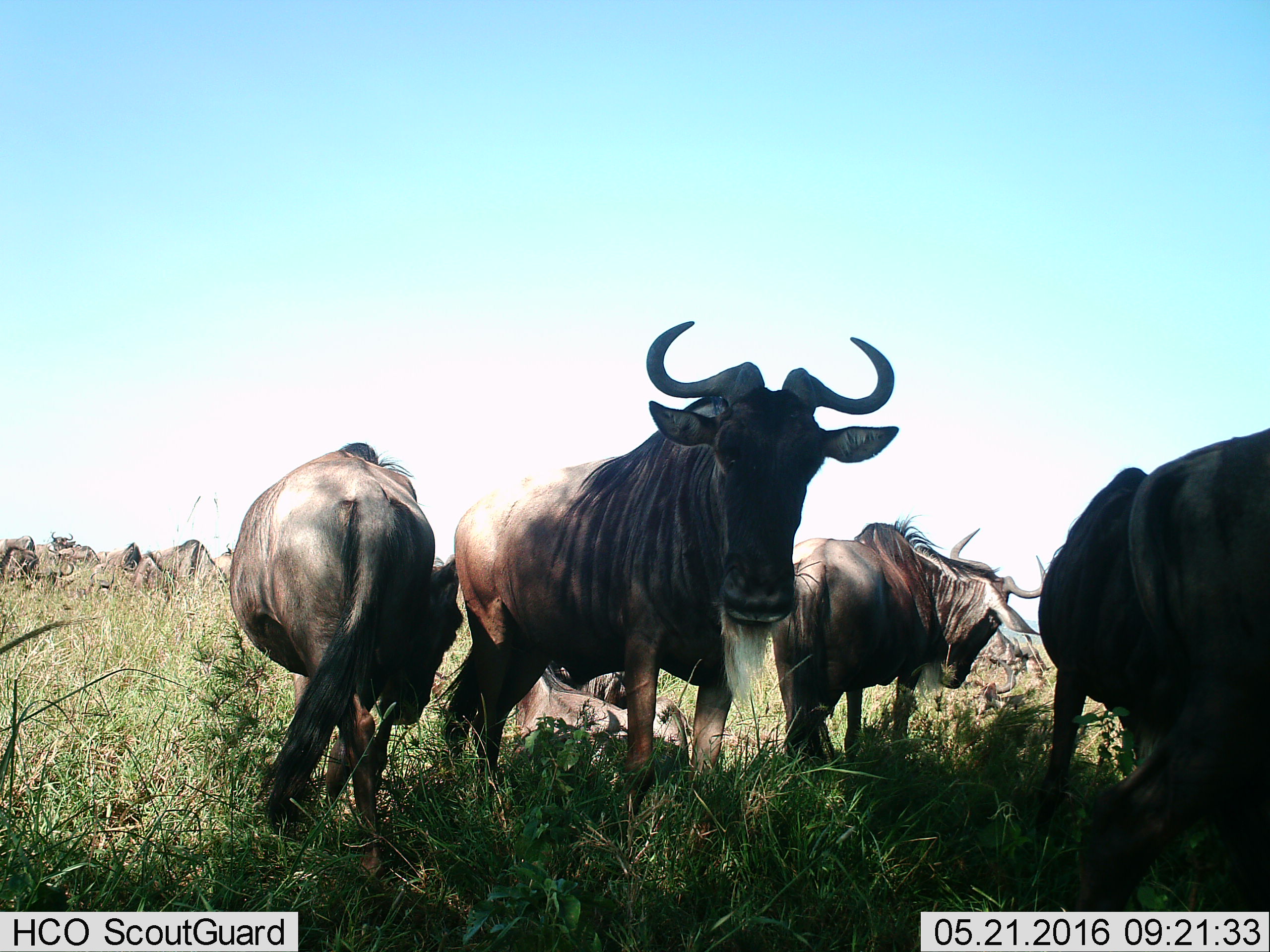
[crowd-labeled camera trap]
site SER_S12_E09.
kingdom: Animalia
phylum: Chordata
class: Mammalia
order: Artiodactyla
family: Bovidae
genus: Connochaetes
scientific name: Connochaetes taurinus taurinus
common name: blue wildebeest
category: wildebeestblue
Wildebeestblue (blue wildebeest) (Connochaetes taurinus taurinus), count 5. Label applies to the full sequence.